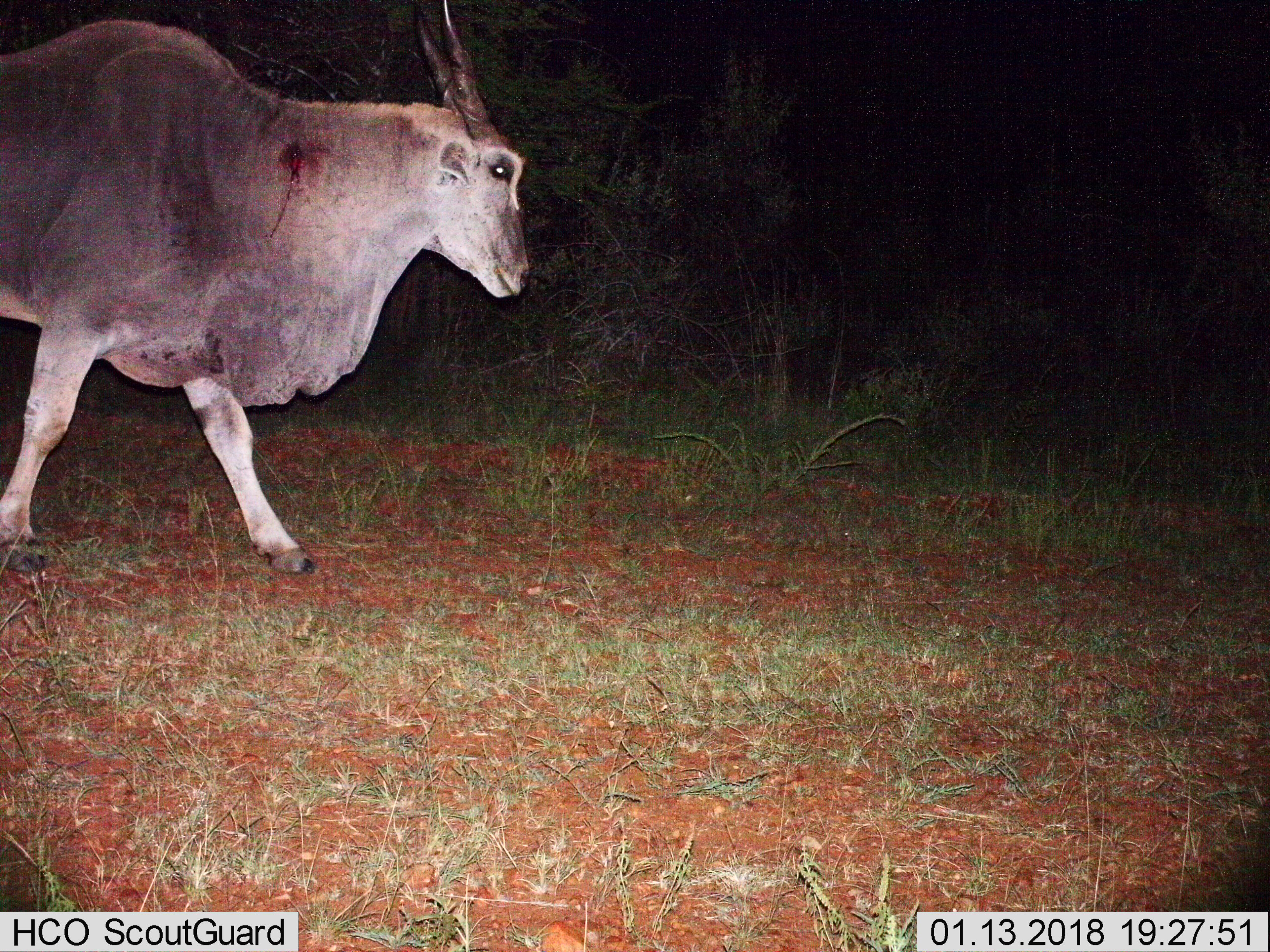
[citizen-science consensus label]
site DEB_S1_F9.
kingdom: Animalia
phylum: Chordata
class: Mammalia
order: Artiodactyla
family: Bovidae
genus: Tragelaphus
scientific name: Tragelaphus oryx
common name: eland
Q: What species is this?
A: Eland (Tragelaphus oryx).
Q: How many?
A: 1.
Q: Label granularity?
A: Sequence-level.